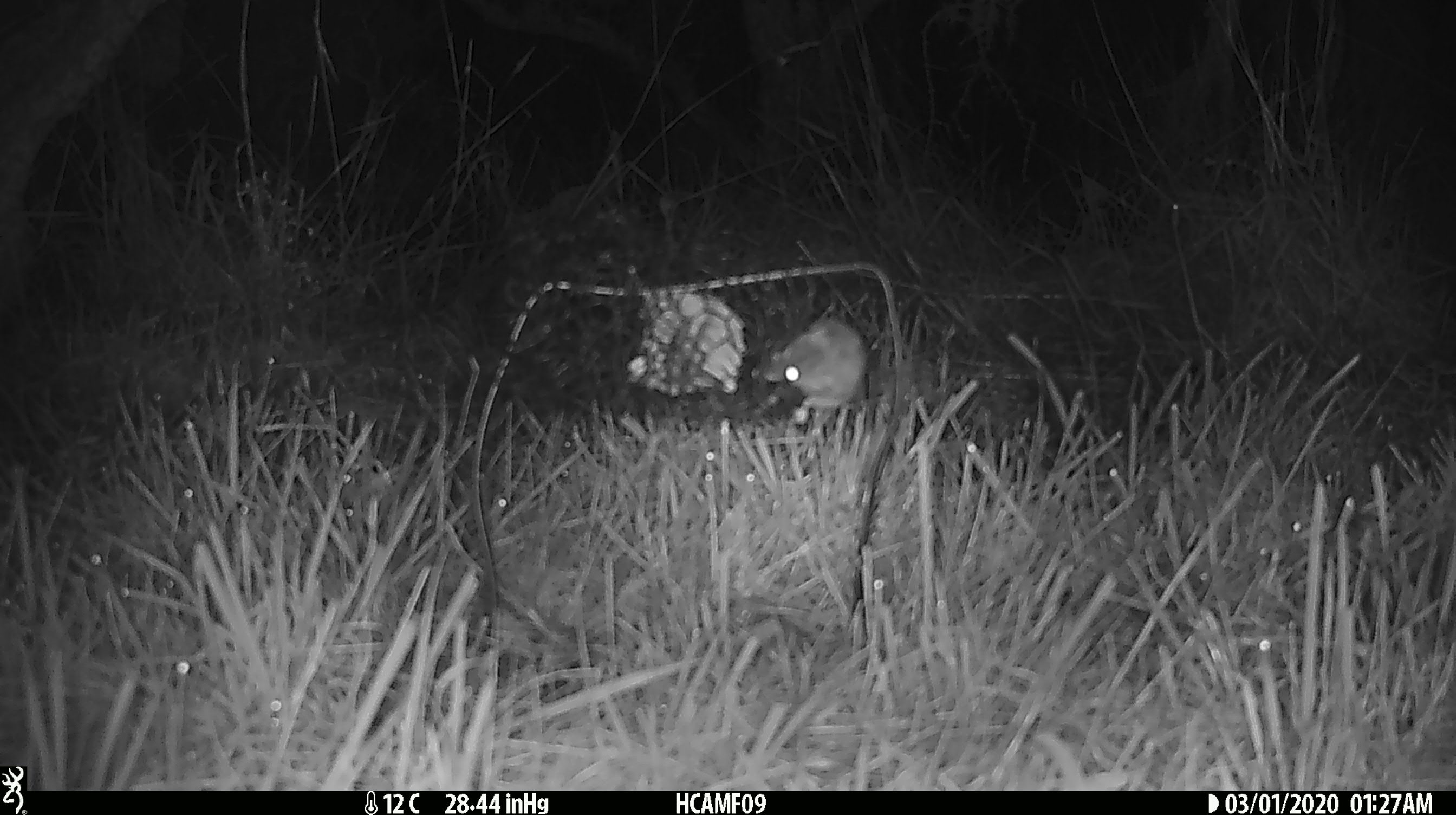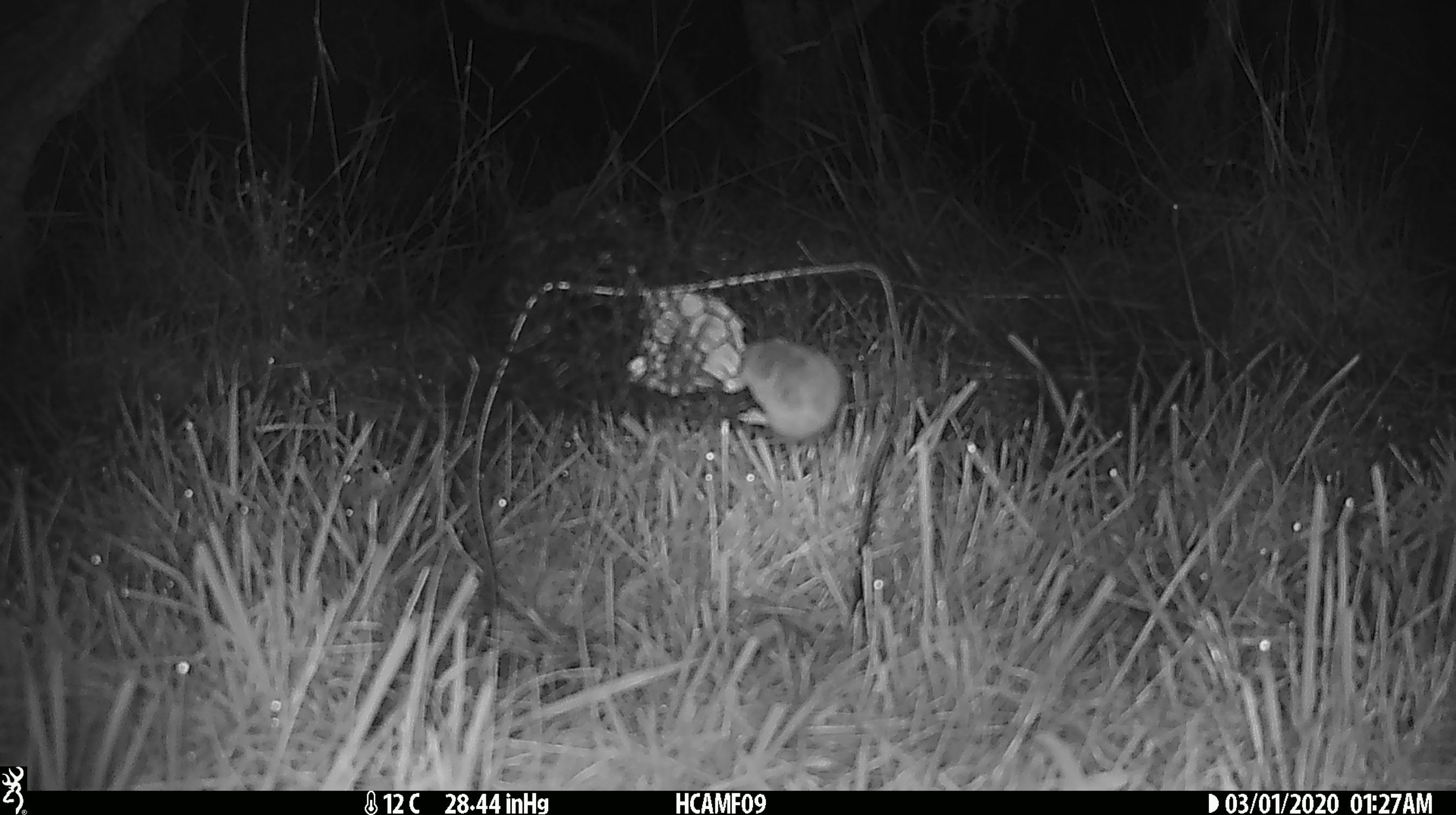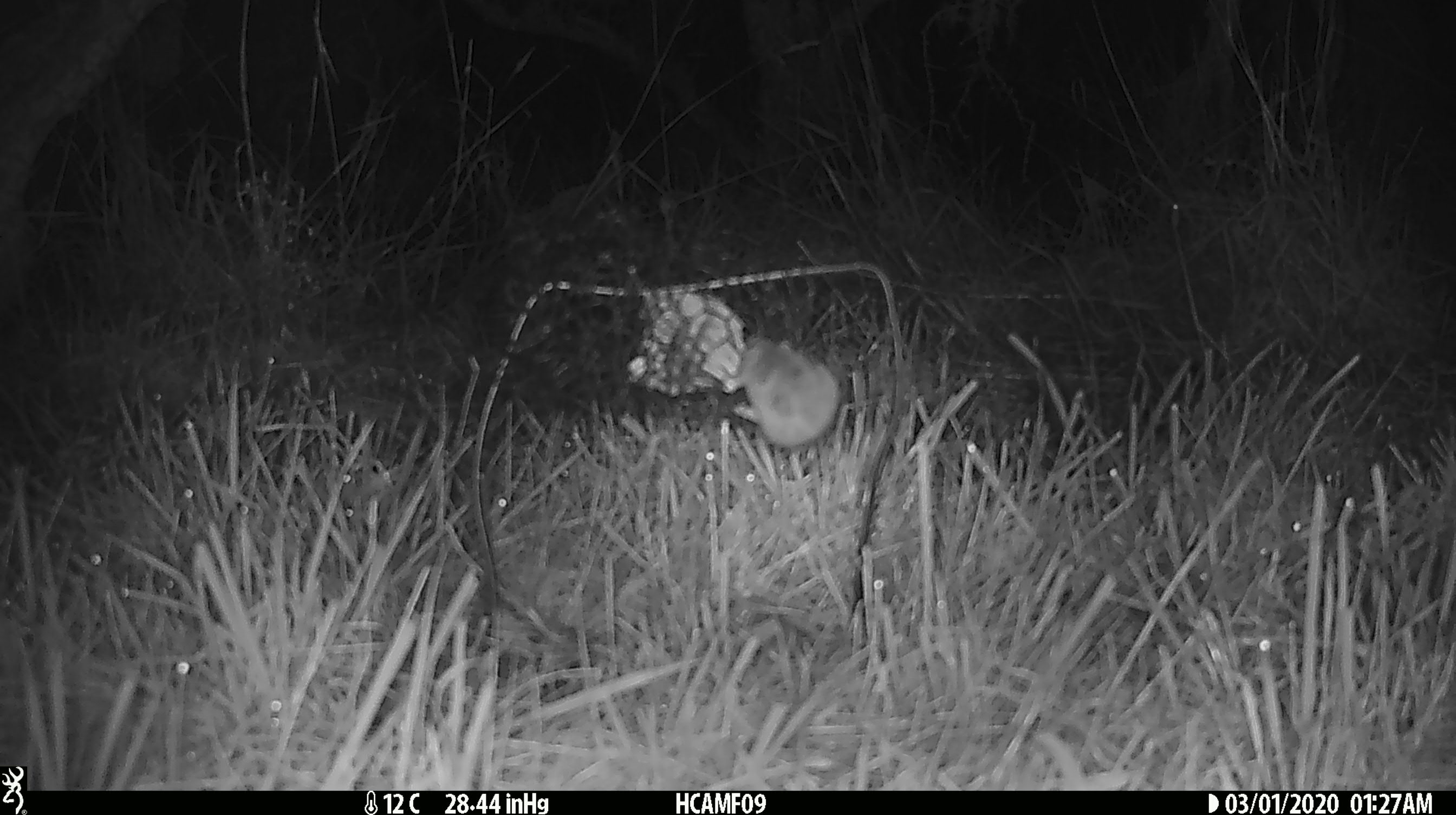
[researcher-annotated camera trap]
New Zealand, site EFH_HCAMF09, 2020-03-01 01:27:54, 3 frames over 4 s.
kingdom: Animalia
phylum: Chordata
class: Mammalia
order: Rodentia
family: Muridae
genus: Mus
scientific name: Mus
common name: mouse